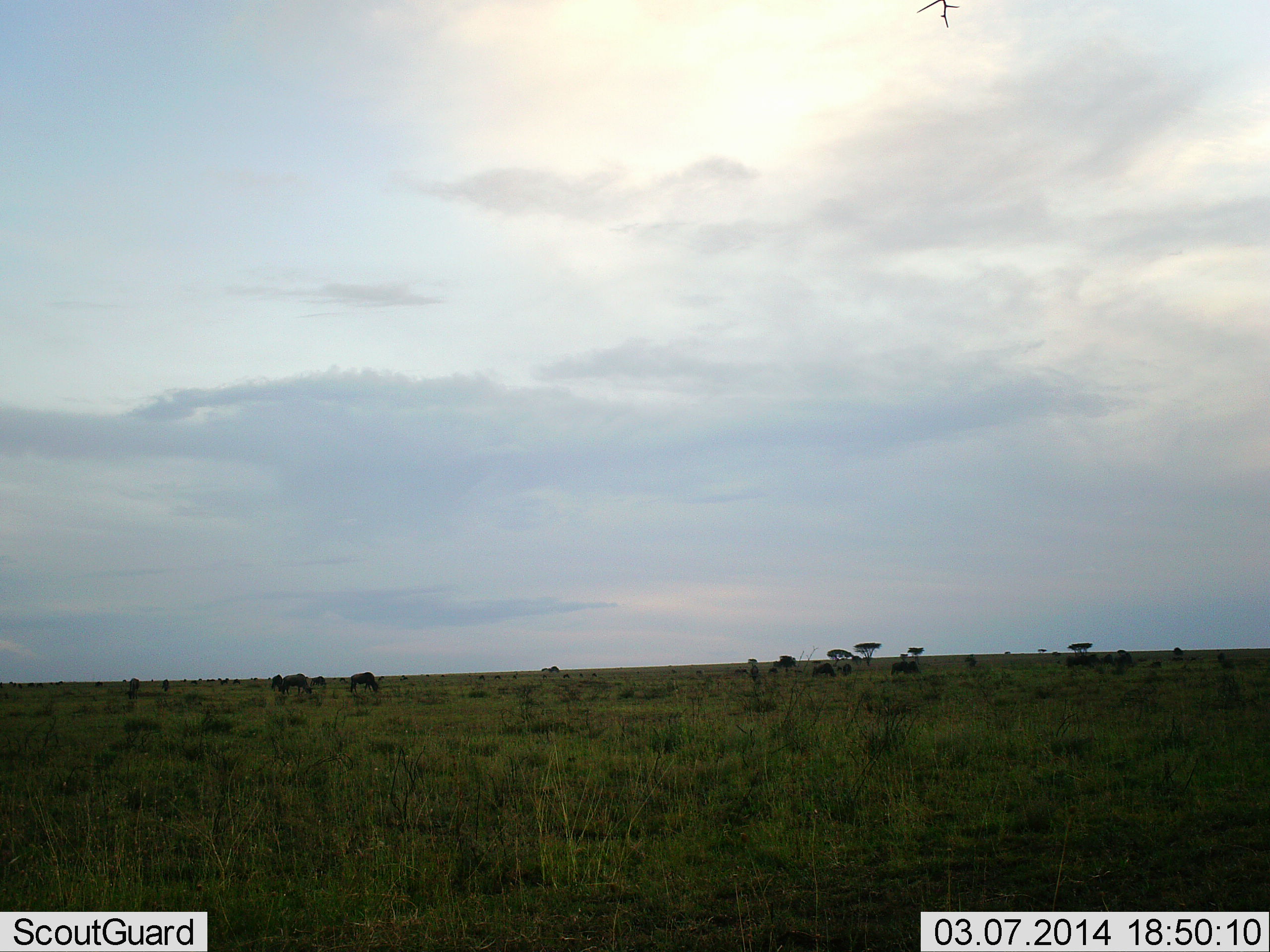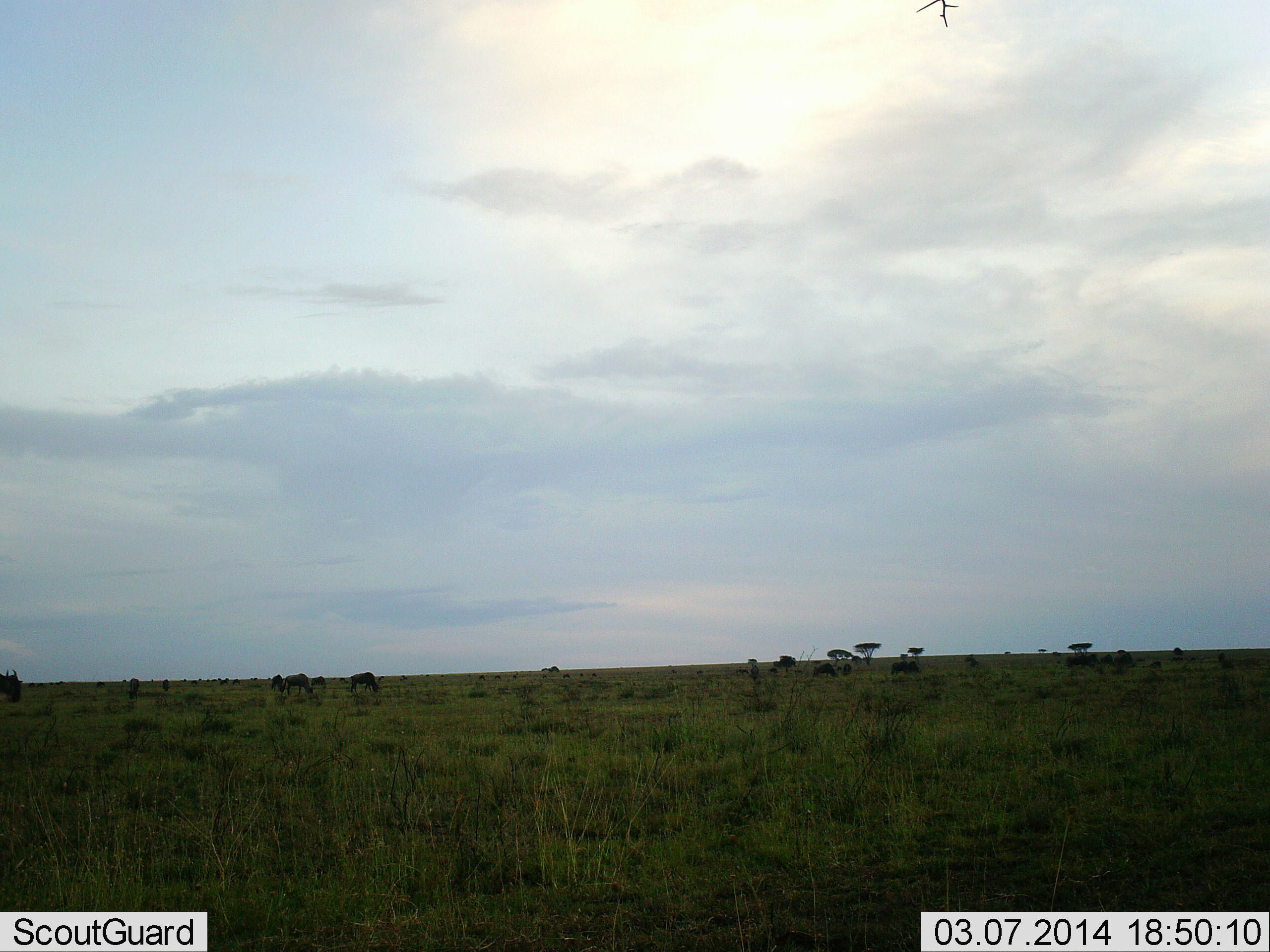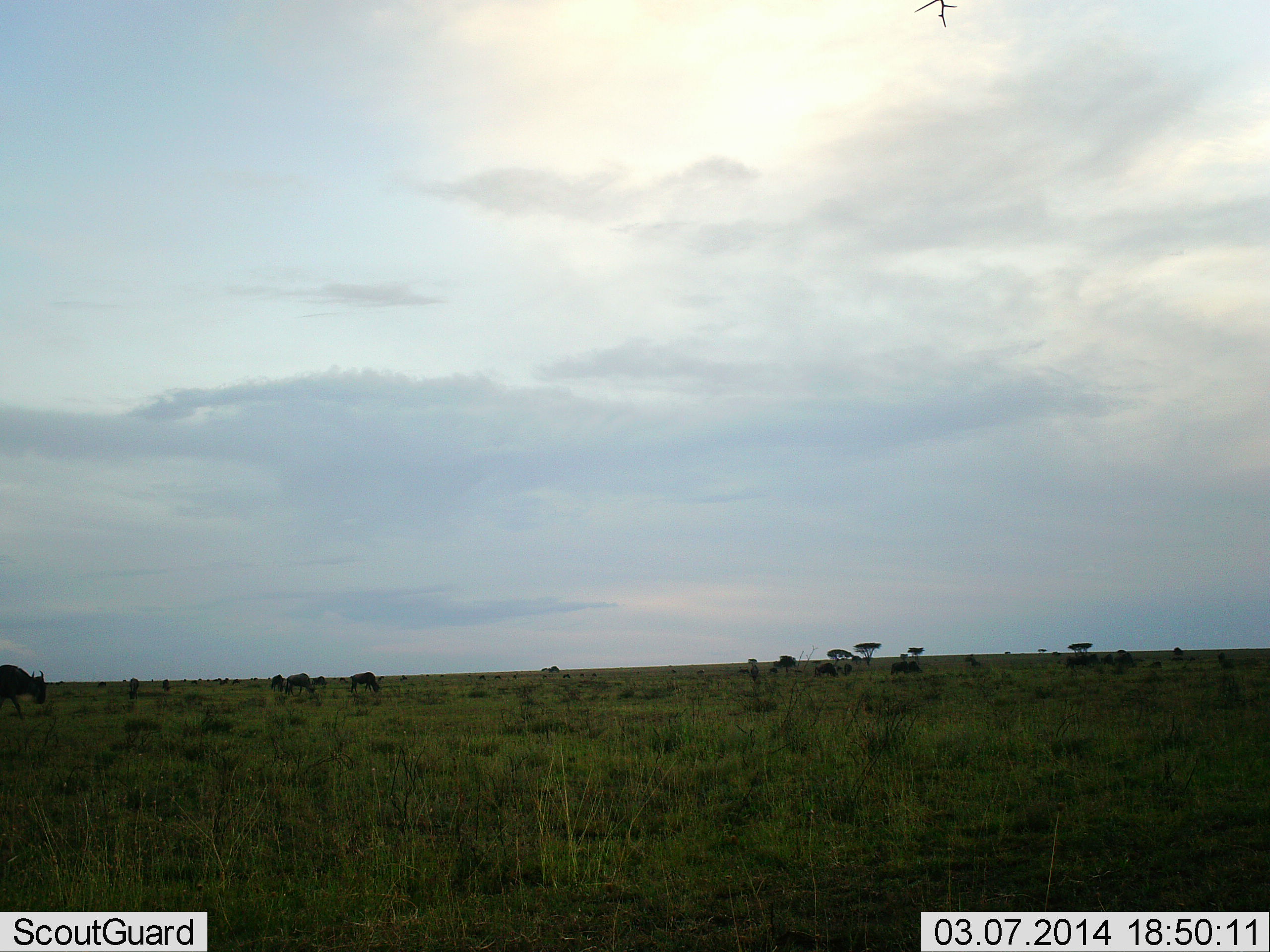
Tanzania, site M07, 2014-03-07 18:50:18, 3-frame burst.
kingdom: Animalia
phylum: Chordata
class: Mammalia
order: Artiodactyla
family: Bovidae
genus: Connochaetes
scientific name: Connochaetes taurinus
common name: blue wildebeest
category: wildebeest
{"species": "wildebeest (blue wildebeest) (Connochaetes taurinus)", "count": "10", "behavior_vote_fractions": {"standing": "40%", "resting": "10%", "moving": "50%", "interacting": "0%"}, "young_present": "0%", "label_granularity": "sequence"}